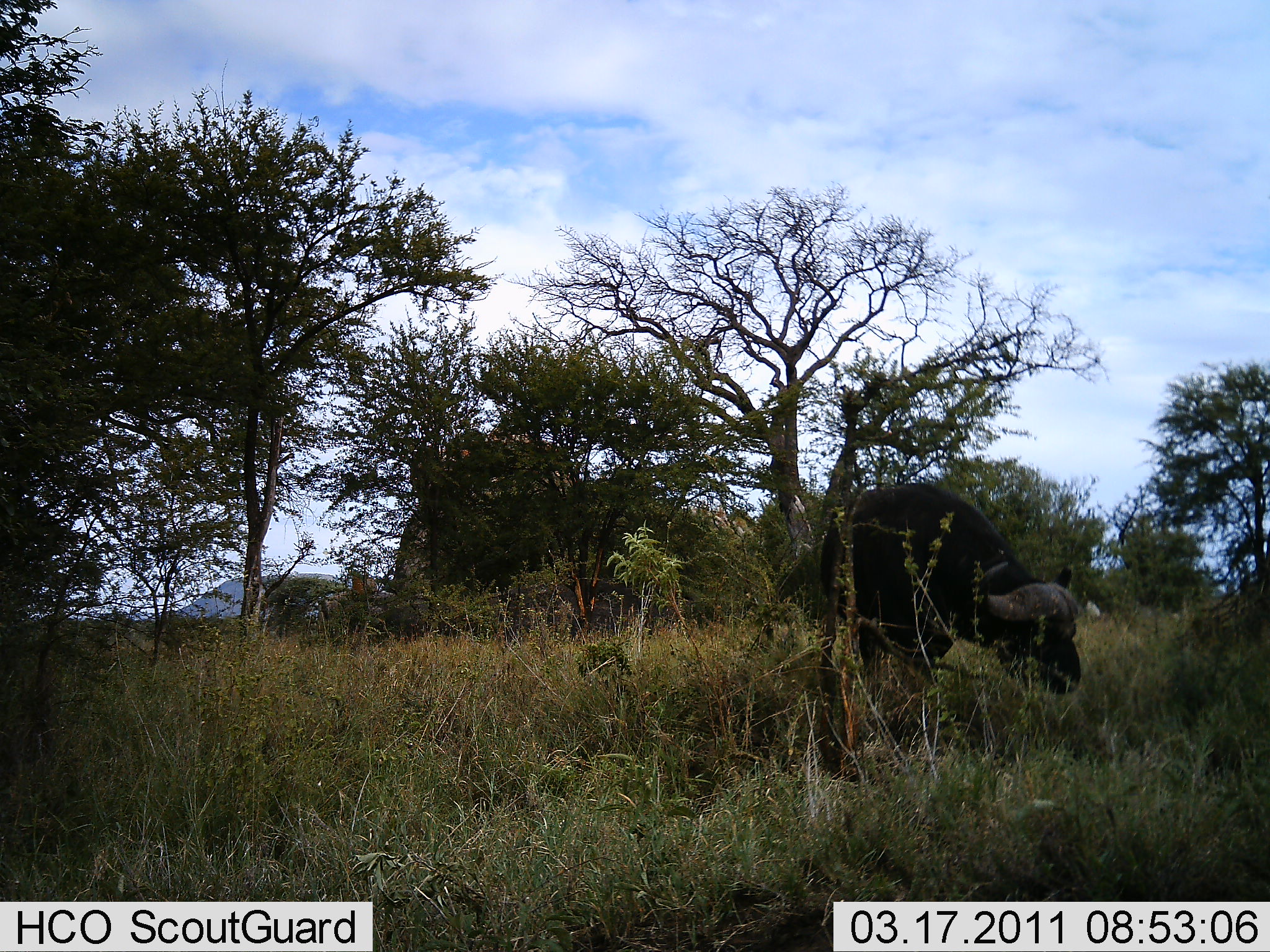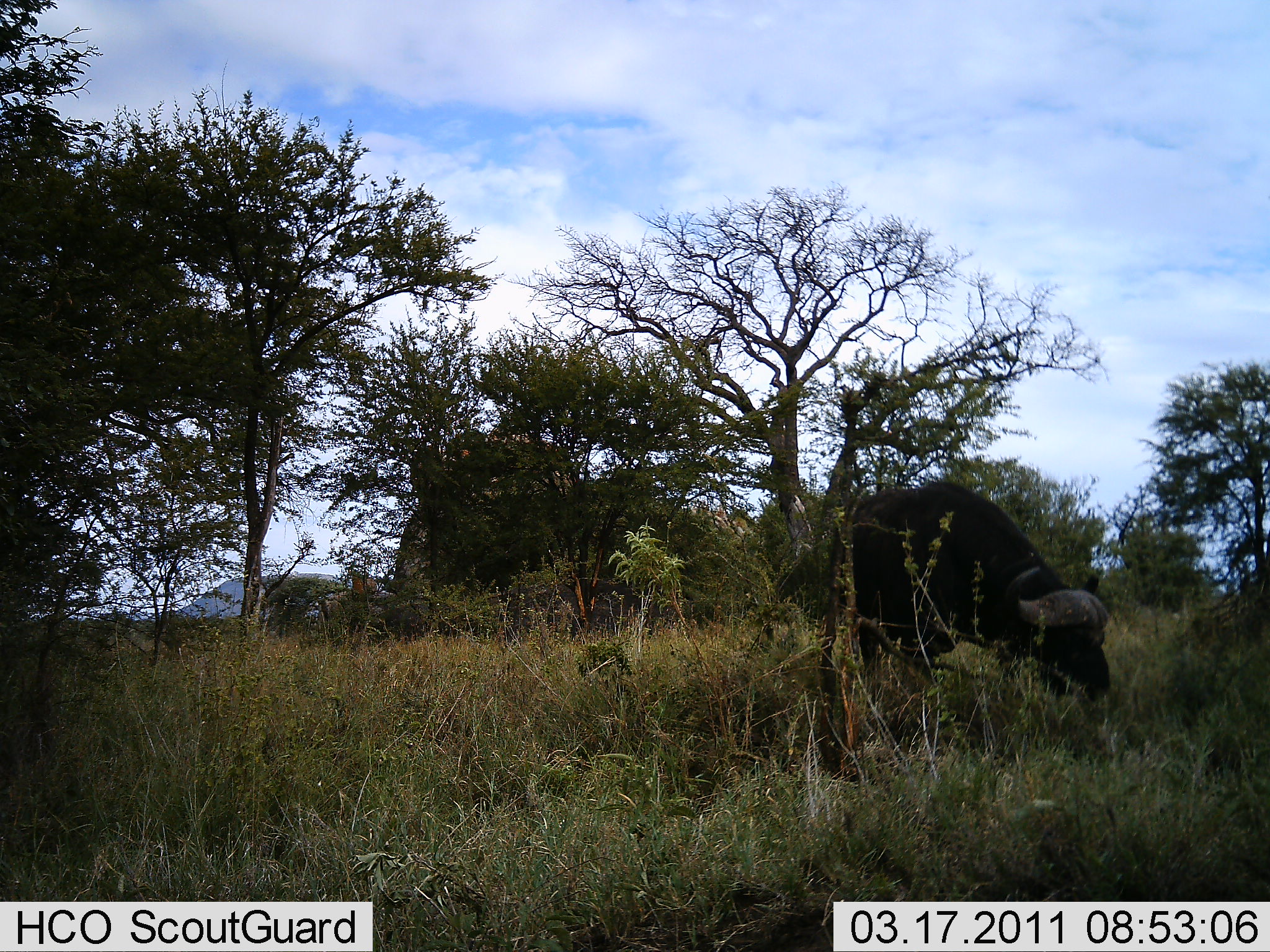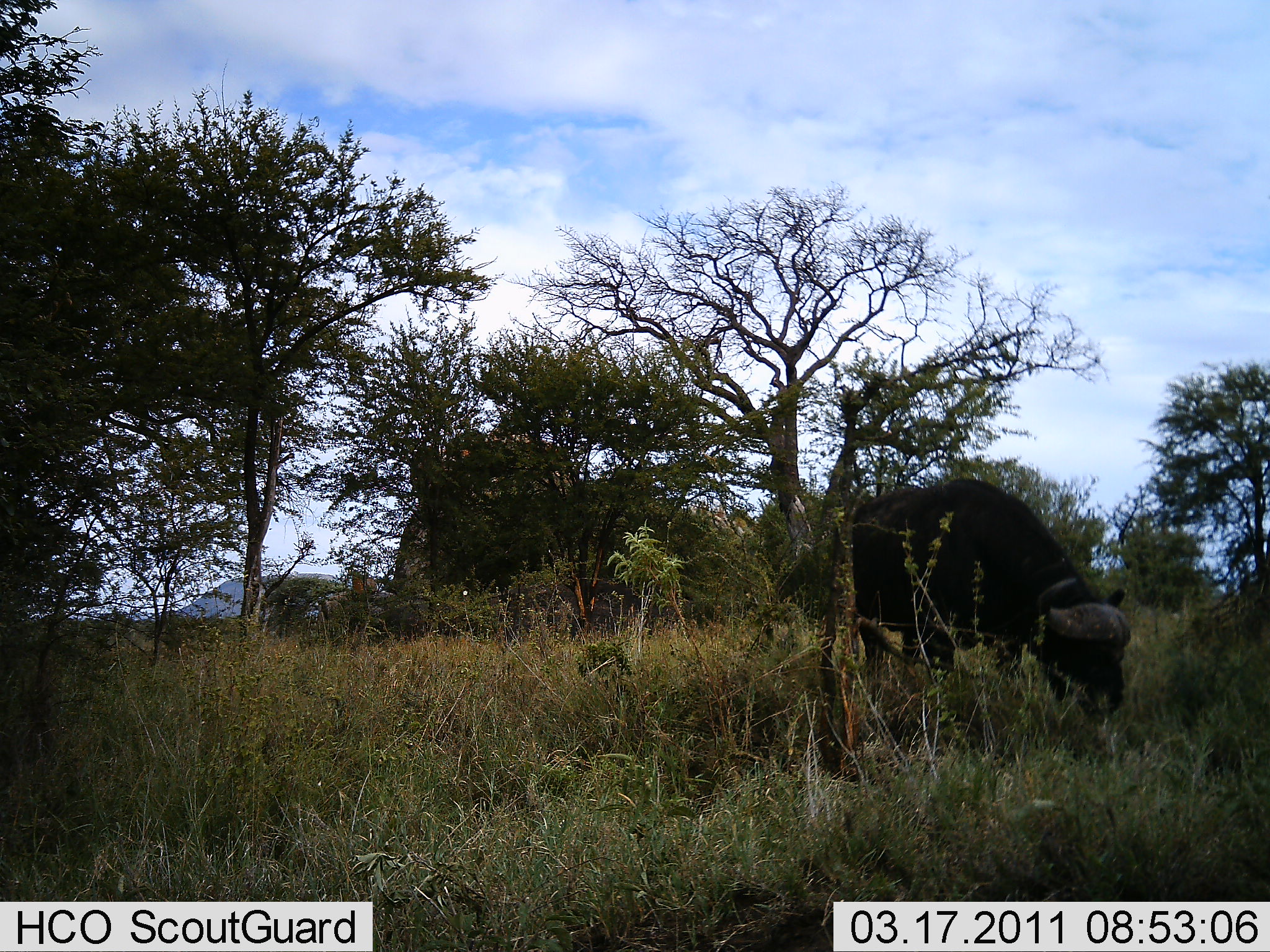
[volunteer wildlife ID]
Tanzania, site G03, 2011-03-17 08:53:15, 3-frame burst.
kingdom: Animalia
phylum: Chordata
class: Mammalia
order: Artiodactyla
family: Bovidae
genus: Syncerus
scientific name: Syncerus caffer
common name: cape buffalo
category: buffalo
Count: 1.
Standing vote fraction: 0%.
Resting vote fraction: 0%.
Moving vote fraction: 10%.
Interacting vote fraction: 0%.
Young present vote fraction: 0%.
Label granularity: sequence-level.